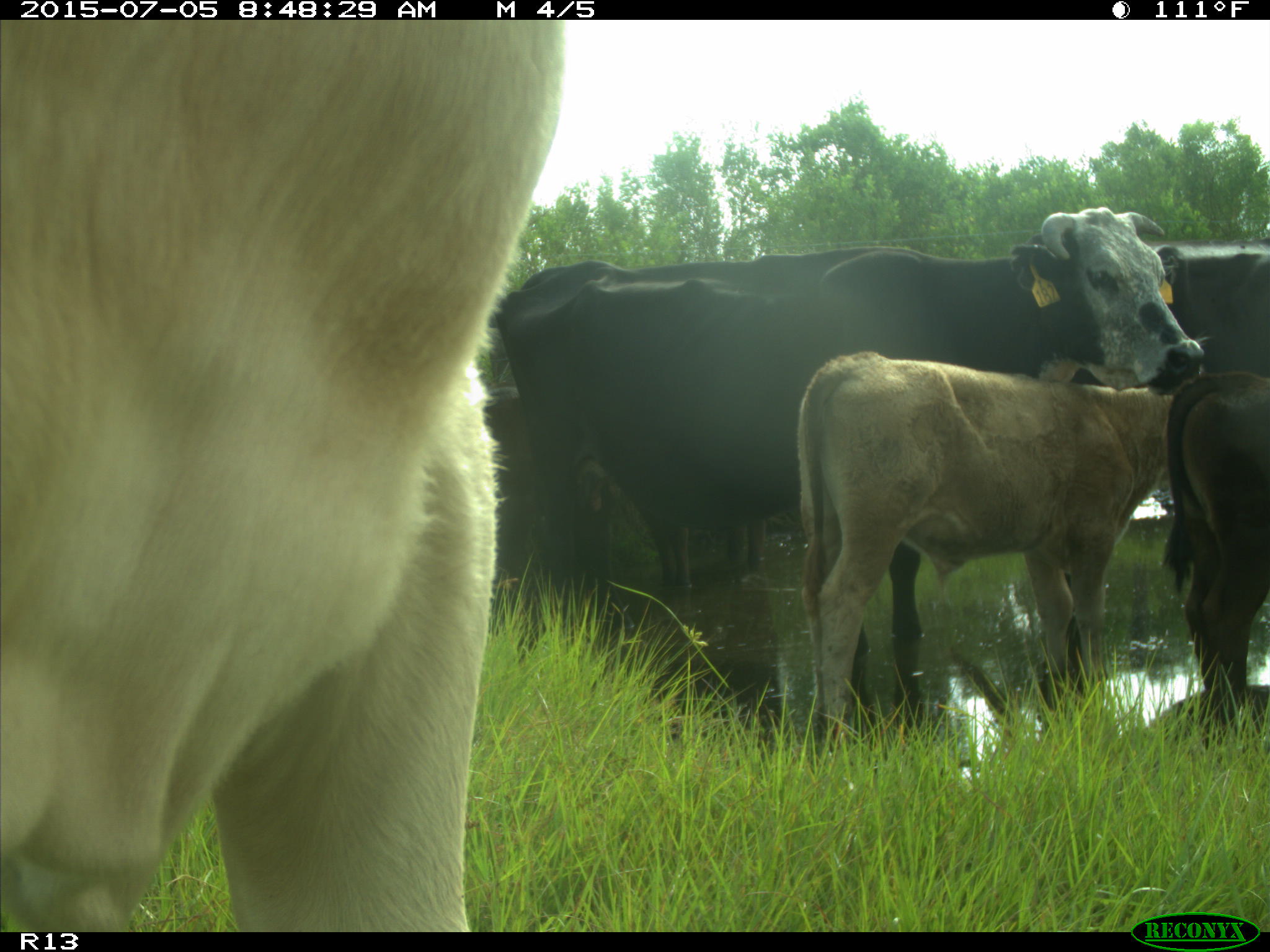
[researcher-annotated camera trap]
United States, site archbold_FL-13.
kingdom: Animalia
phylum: Chordata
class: Mammalia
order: Artiodactyla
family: Bovidae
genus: Bos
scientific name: Bos taurus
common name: domestic cow